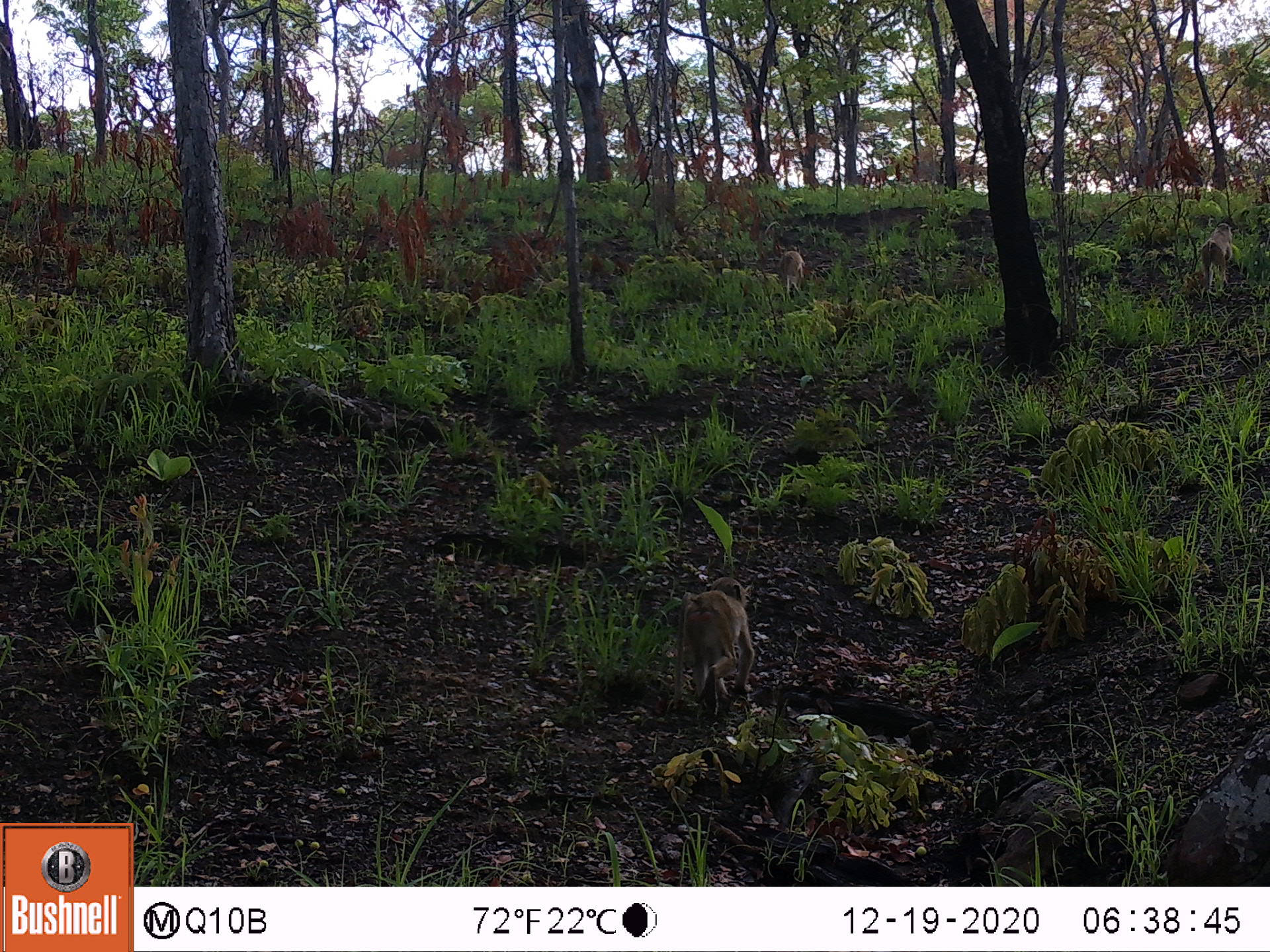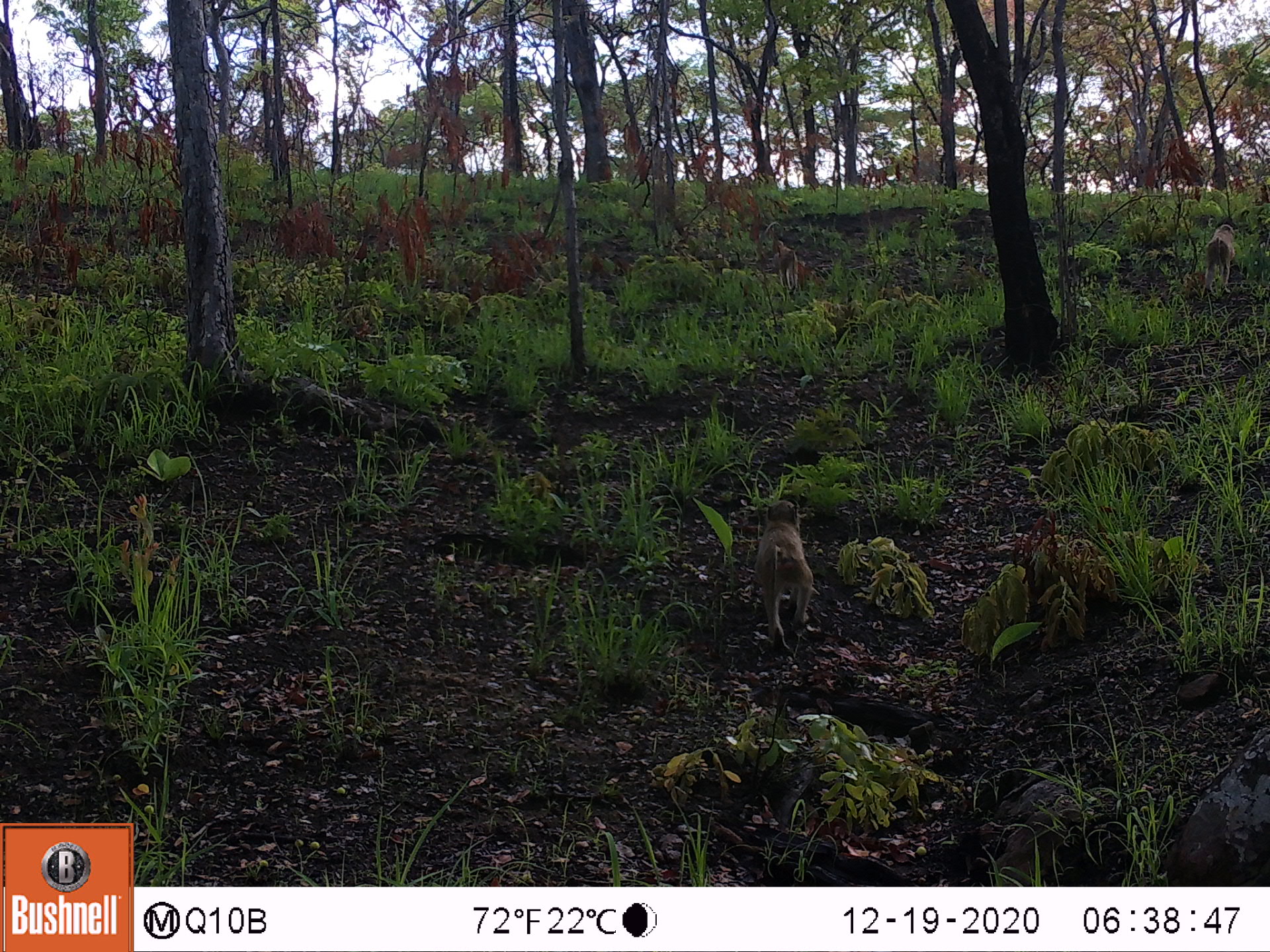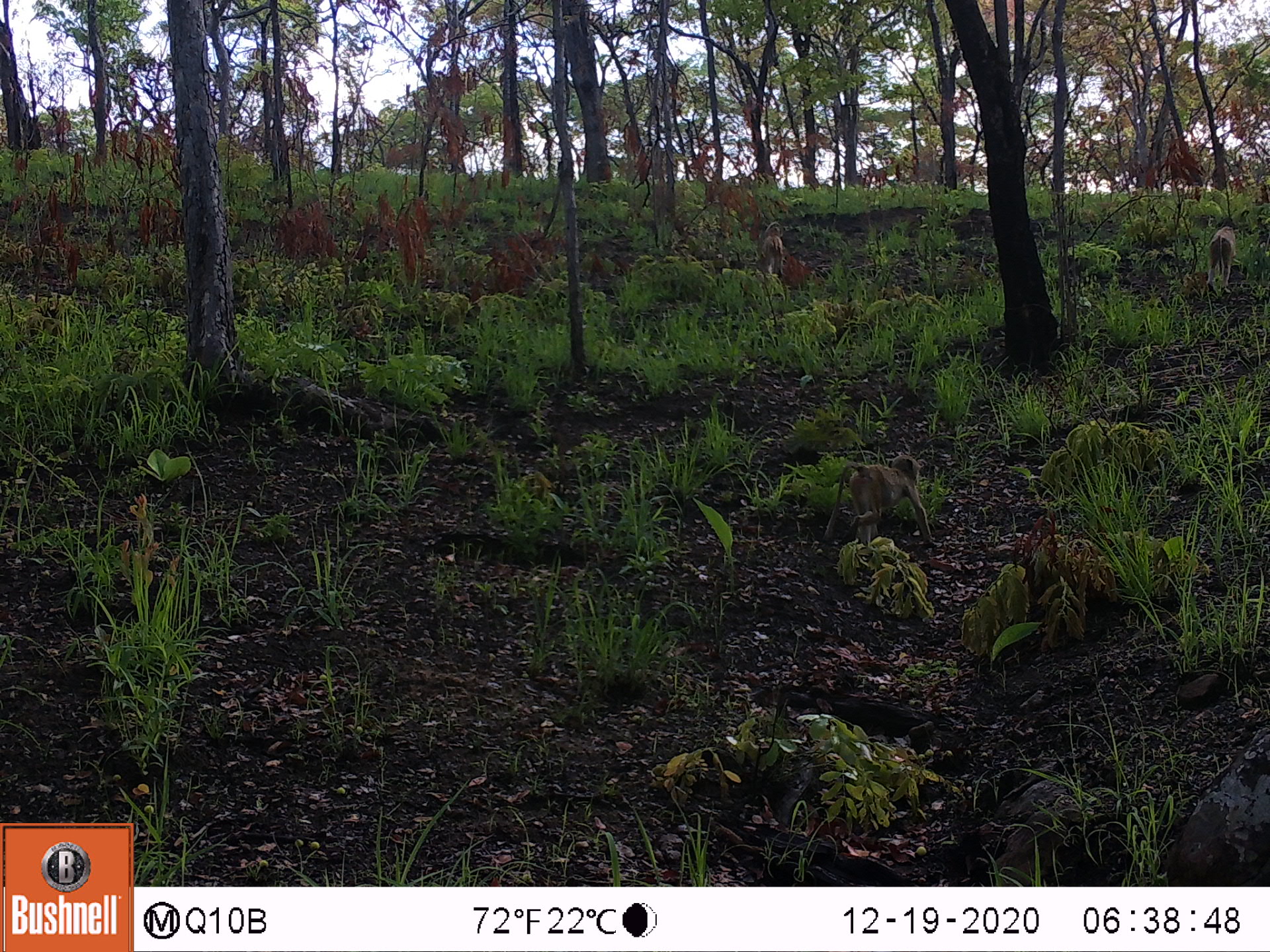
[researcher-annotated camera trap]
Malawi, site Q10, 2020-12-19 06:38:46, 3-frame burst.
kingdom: Animalia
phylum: Chordata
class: Mammalia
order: Primates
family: Cercopithecidae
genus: Papio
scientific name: Papio cynocephalus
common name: yellow baboon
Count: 3.